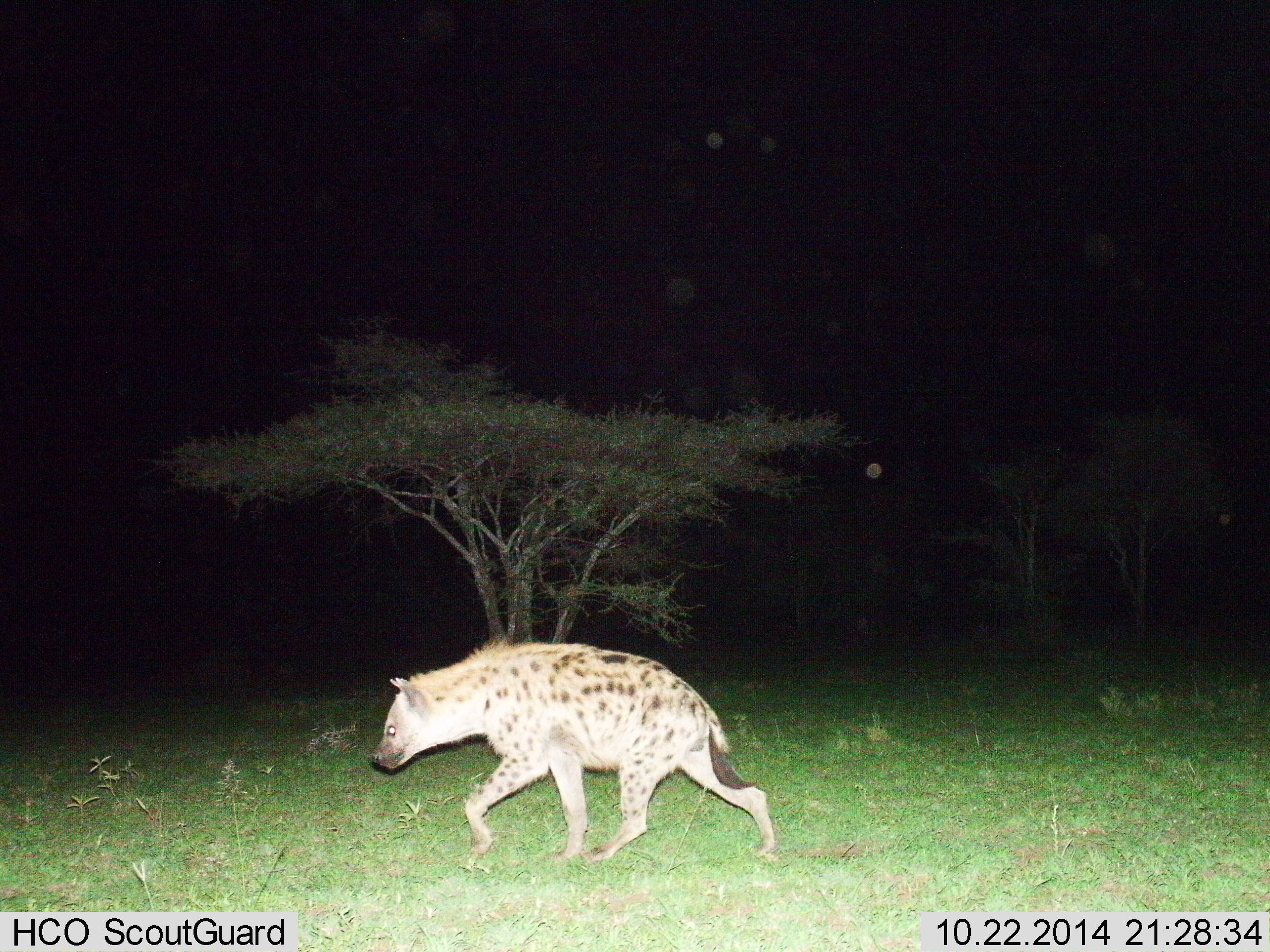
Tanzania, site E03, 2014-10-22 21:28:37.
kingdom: Animalia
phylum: Chordata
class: Mammalia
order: Carnivora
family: Hyaenidae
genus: Crocuta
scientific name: Crocuta crocuta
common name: spotted hyena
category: hyenaspotted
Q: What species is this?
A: Hyenaspotted (spotted hyena) (Crocuta crocuta).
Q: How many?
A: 1.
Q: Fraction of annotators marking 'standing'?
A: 0%.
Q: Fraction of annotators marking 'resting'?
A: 0%.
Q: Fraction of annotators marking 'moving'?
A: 100%.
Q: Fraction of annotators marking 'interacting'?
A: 0%.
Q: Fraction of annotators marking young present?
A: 0%.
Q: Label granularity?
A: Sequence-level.